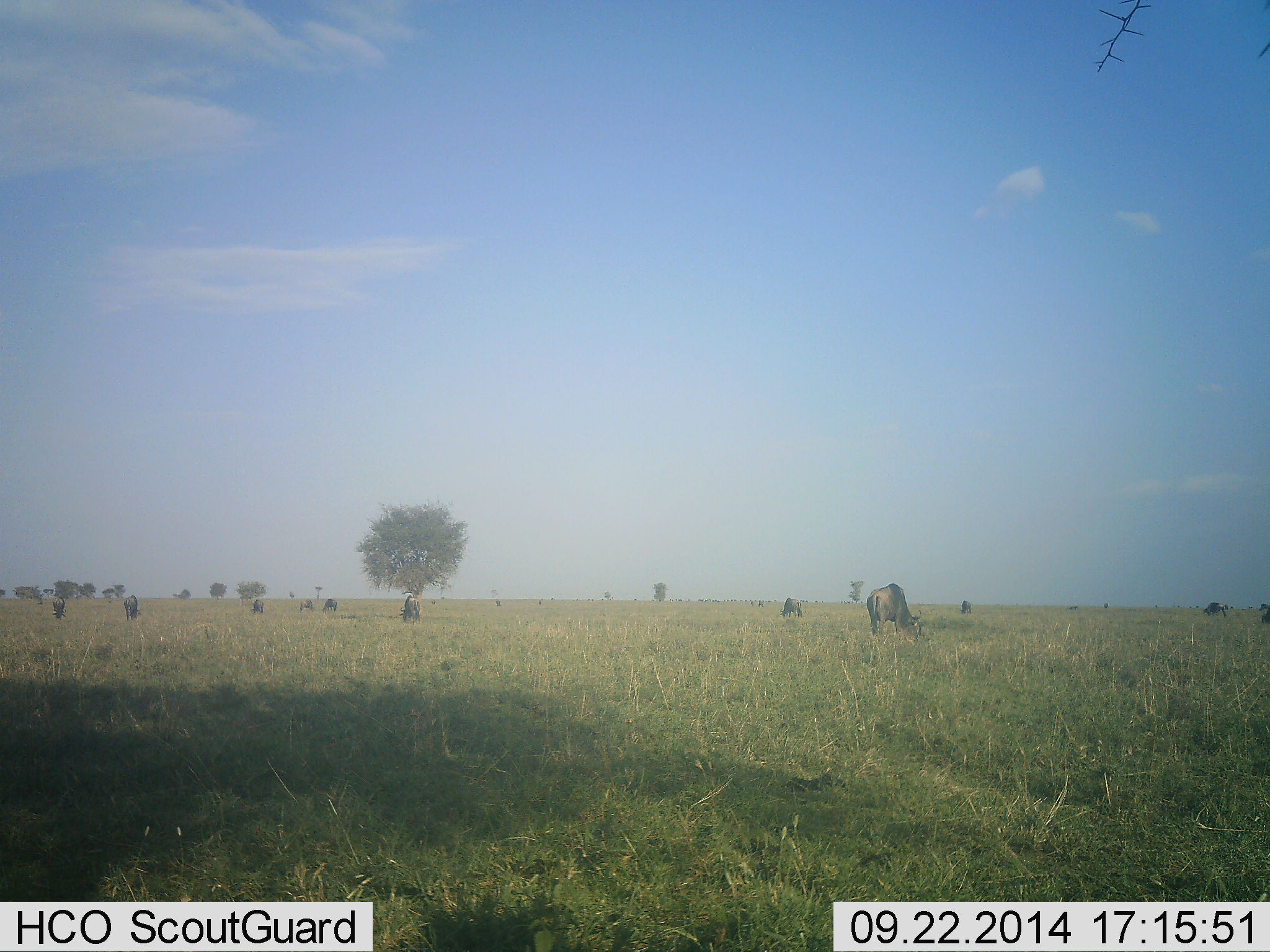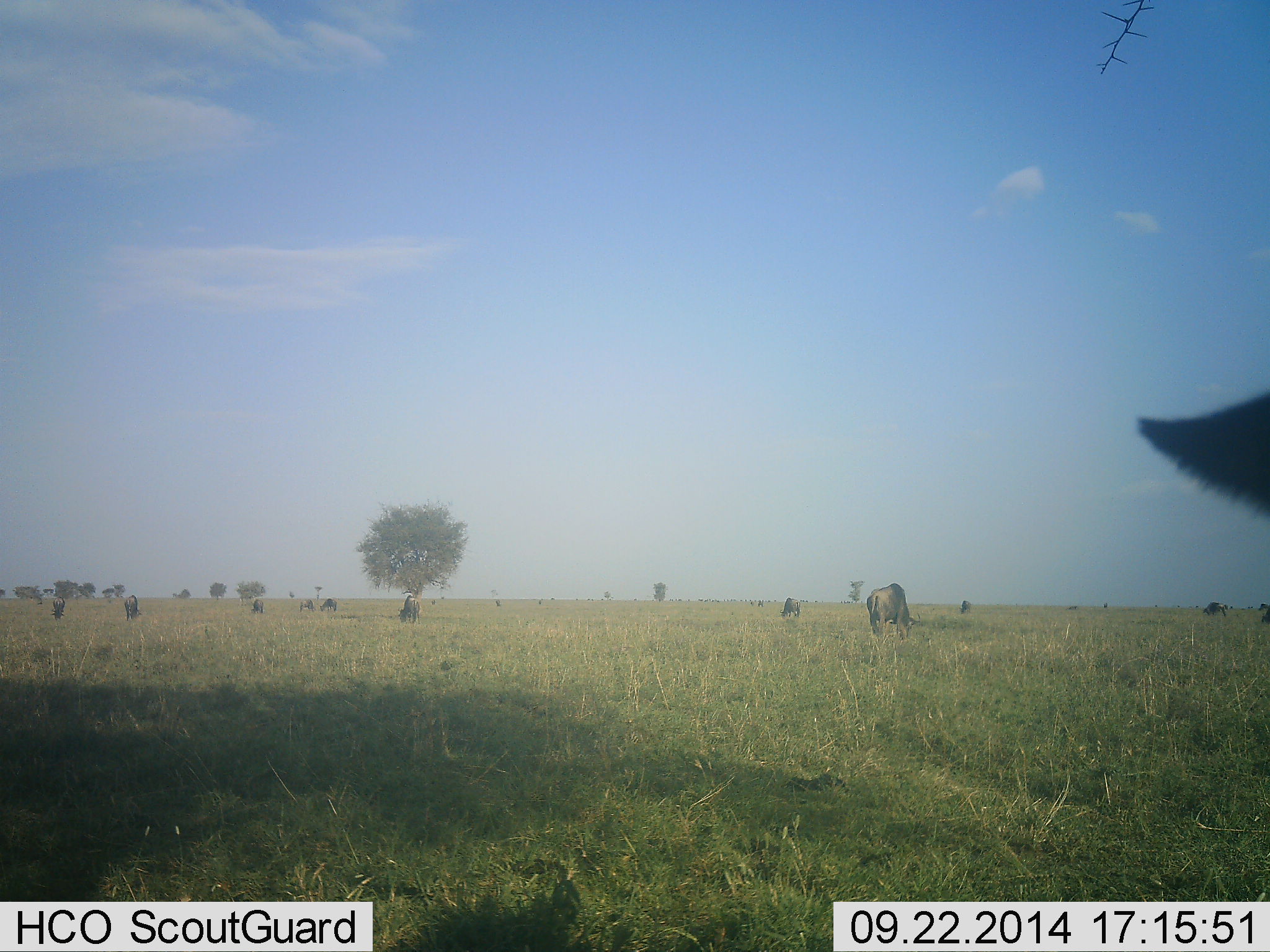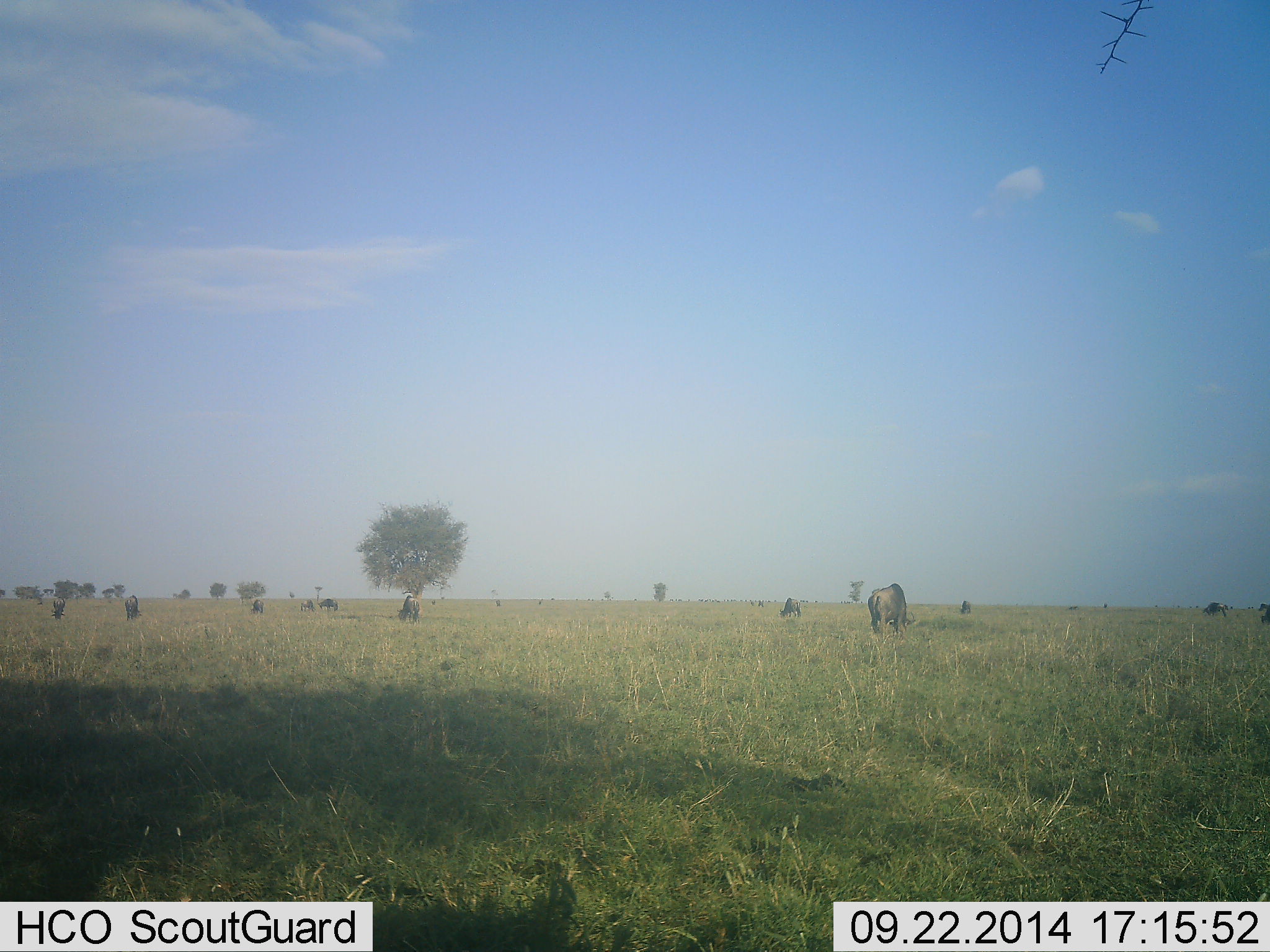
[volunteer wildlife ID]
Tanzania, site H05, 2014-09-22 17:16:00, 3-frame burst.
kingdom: Animalia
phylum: Chordata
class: Mammalia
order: Artiodactyla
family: Bovidae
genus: Connochaetes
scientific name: Connochaetes taurinus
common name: blue wildebeest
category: wildebeest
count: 11-50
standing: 40%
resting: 10%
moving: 0%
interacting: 0%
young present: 0%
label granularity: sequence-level